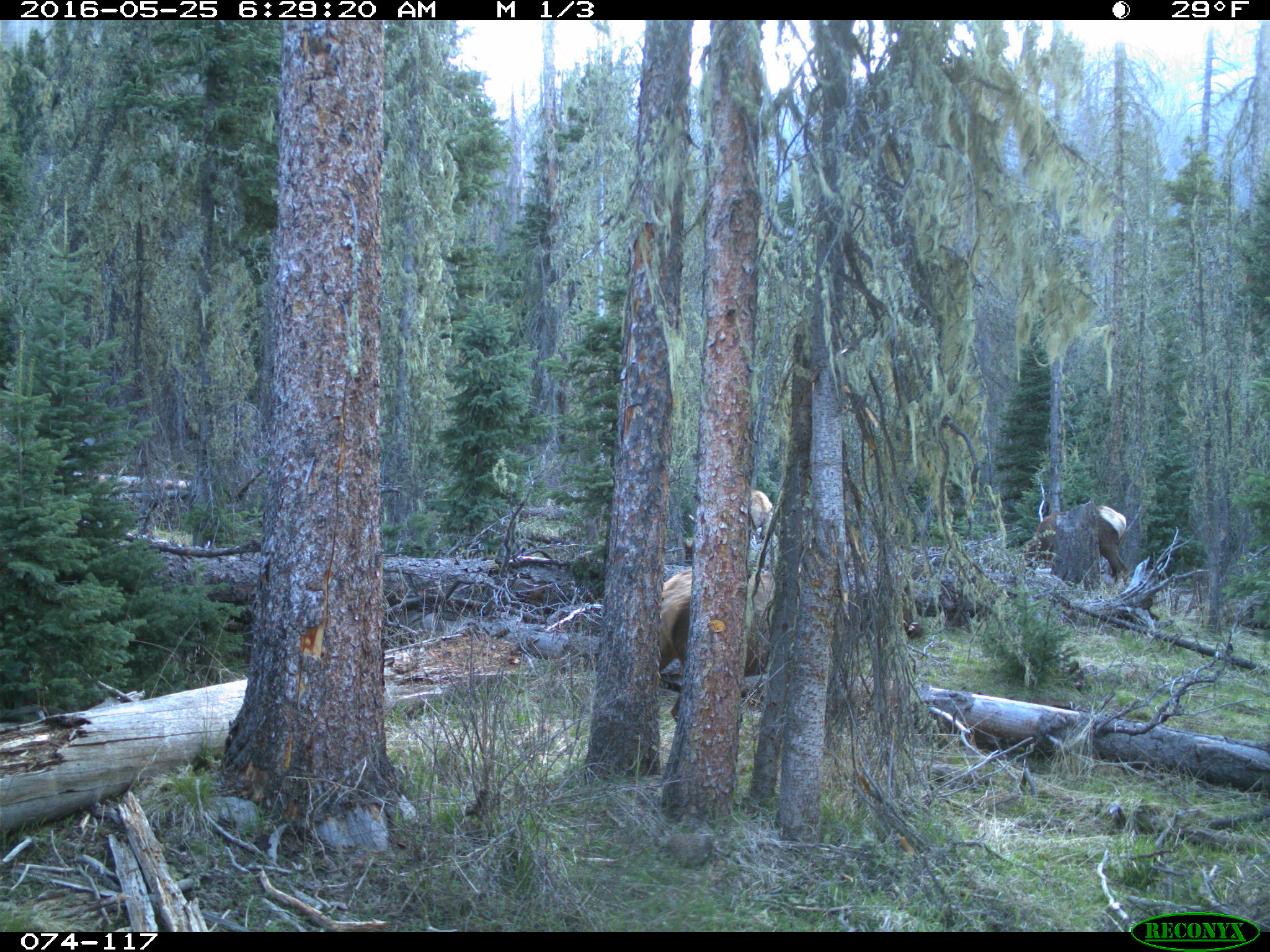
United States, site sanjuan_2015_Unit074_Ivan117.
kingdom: Animalia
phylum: Chordata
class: Mammalia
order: Artiodactyla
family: Cervidae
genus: Cervus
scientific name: Cervus elaphus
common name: red deer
Cervus elaphus (red deer).